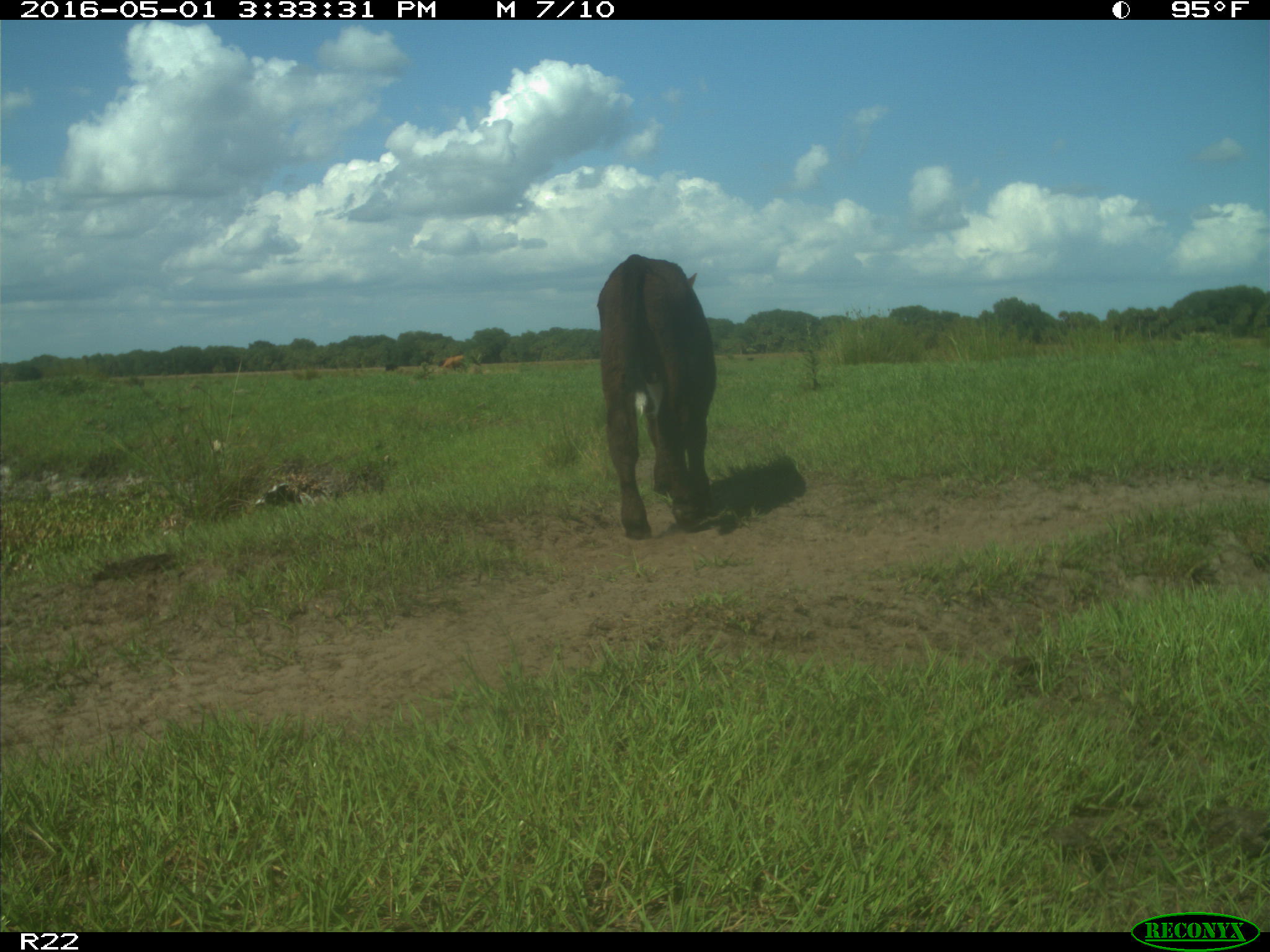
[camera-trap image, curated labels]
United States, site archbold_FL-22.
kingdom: Animalia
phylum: Chordata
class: Mammalia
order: Artiodactyla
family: Bovidae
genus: Bos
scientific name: Bos taurus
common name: domestic cow